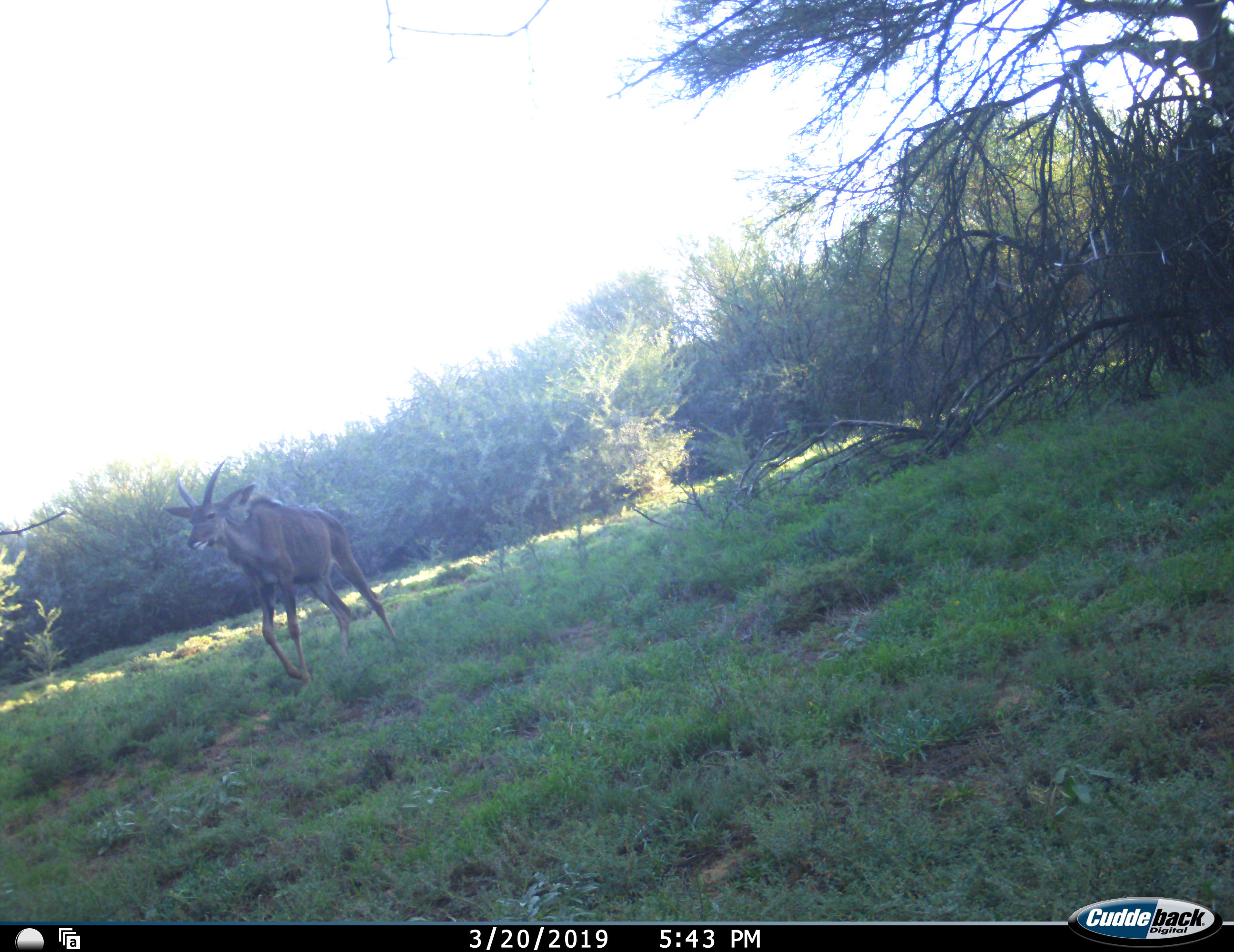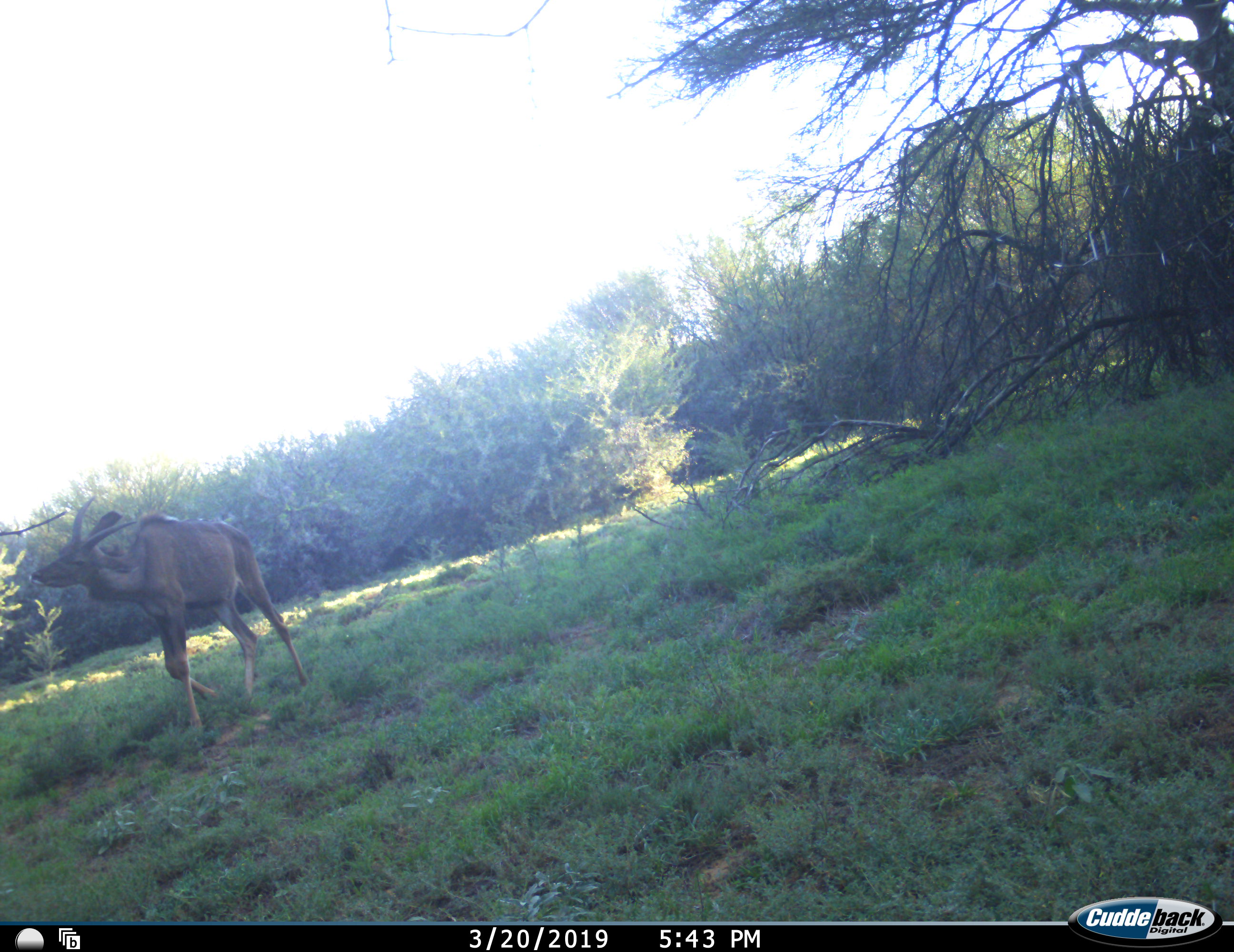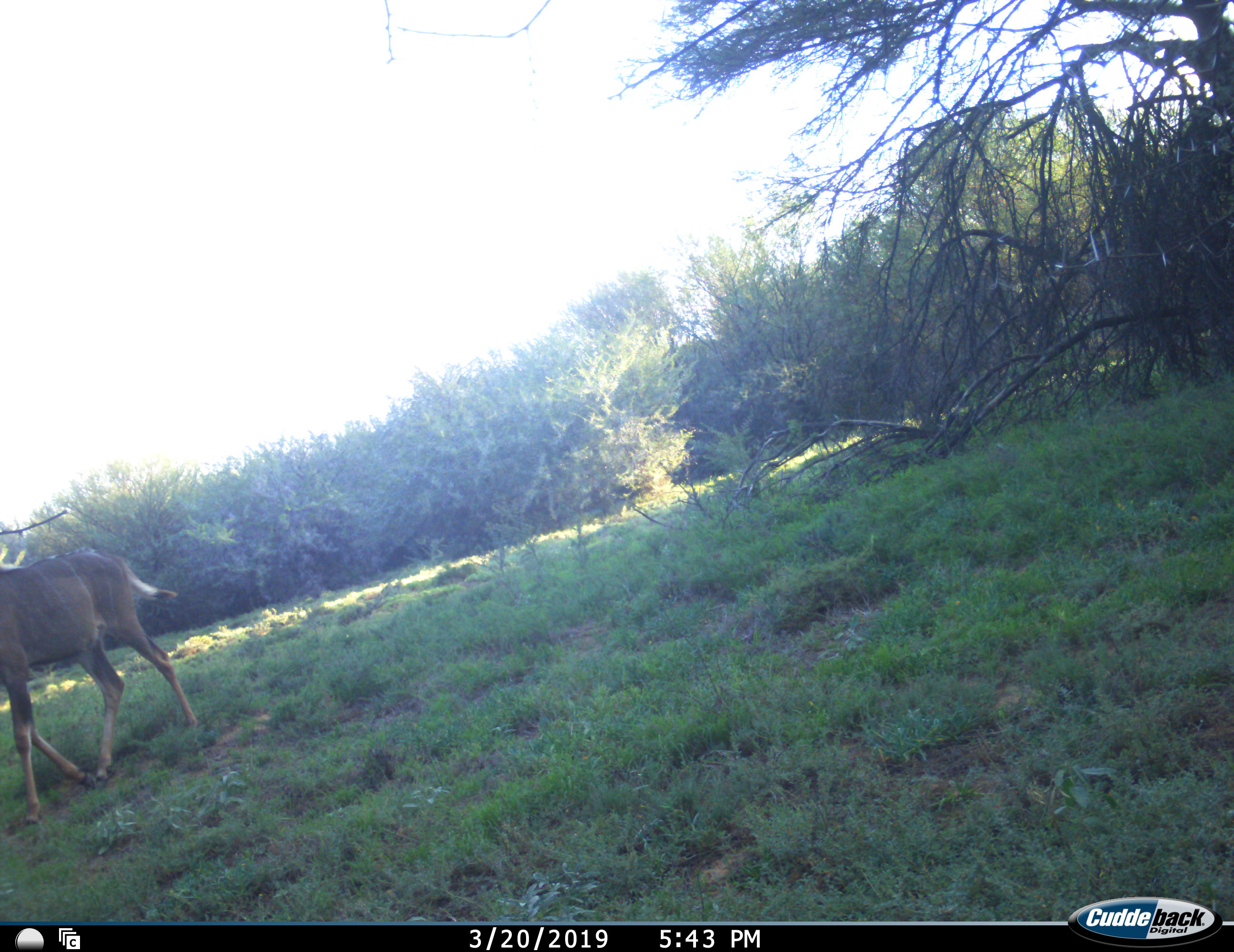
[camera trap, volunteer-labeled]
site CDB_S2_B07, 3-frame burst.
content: unidentified animal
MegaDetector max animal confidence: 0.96